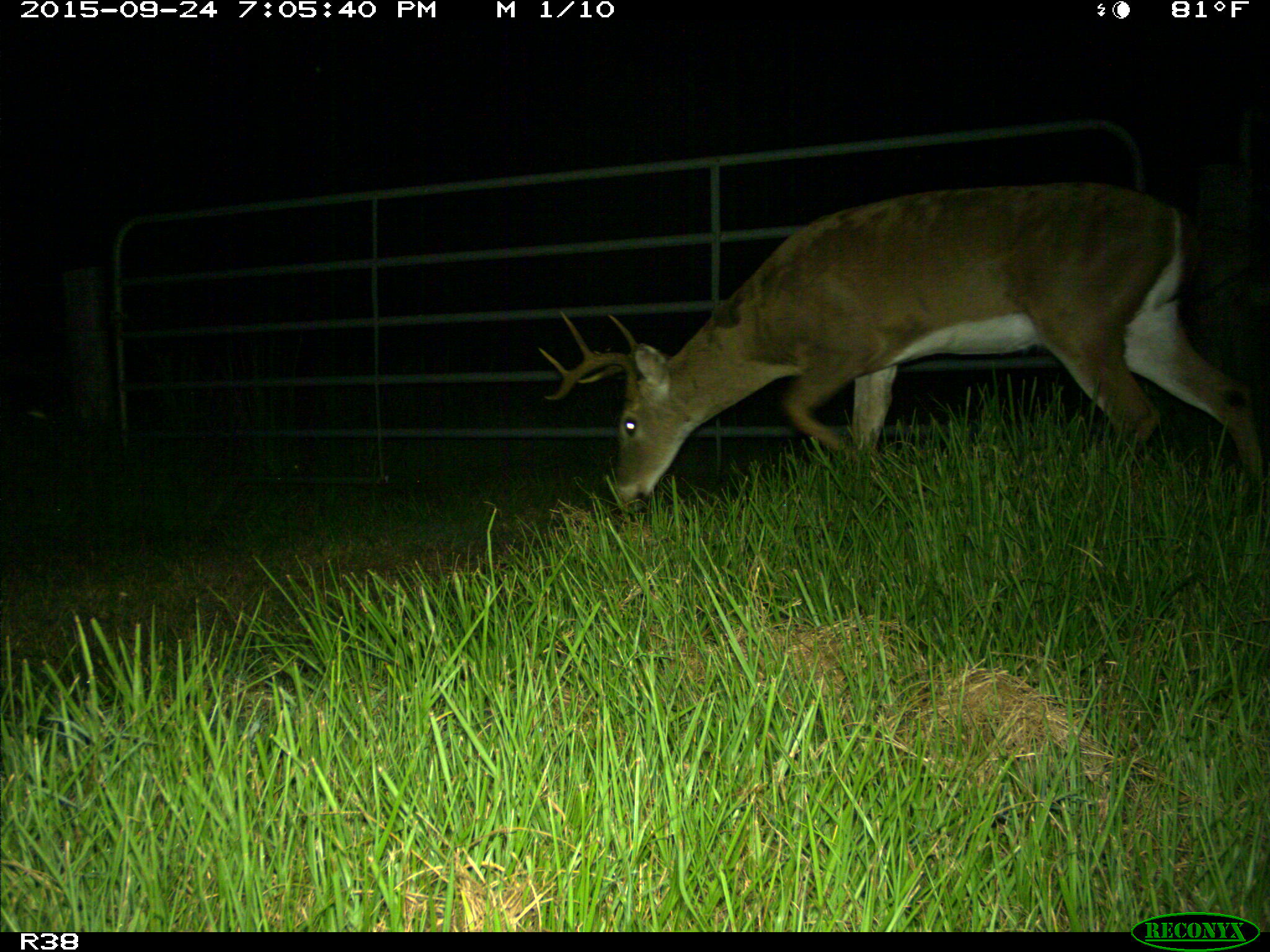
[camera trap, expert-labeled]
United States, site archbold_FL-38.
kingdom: Animalia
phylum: Chordata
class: Mammalia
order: Artiodactyla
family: Cervidae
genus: Odocoileus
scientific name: Odocoileus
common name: deer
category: unidentified deer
Unidentified deer (deer) (Odocoileus).